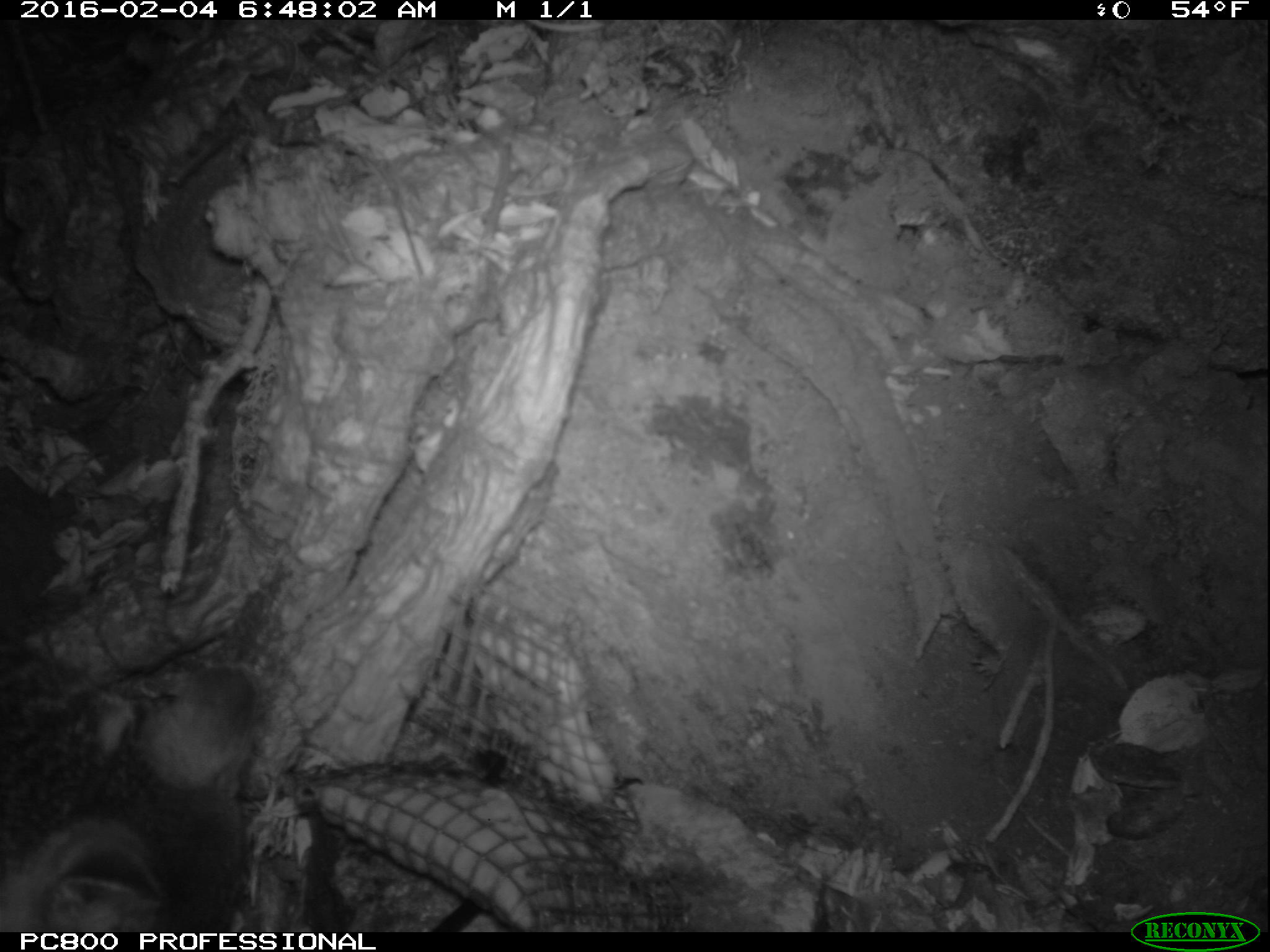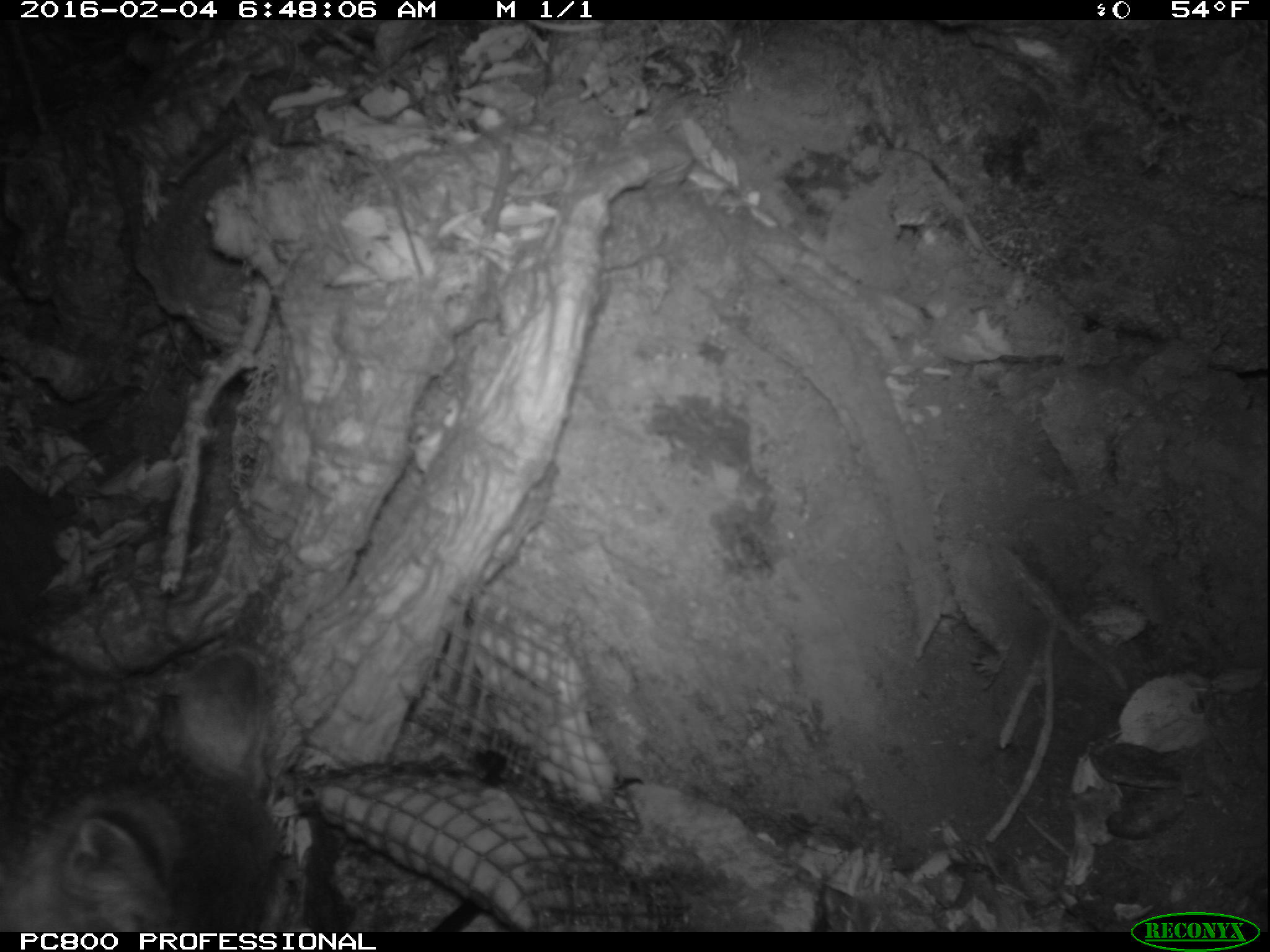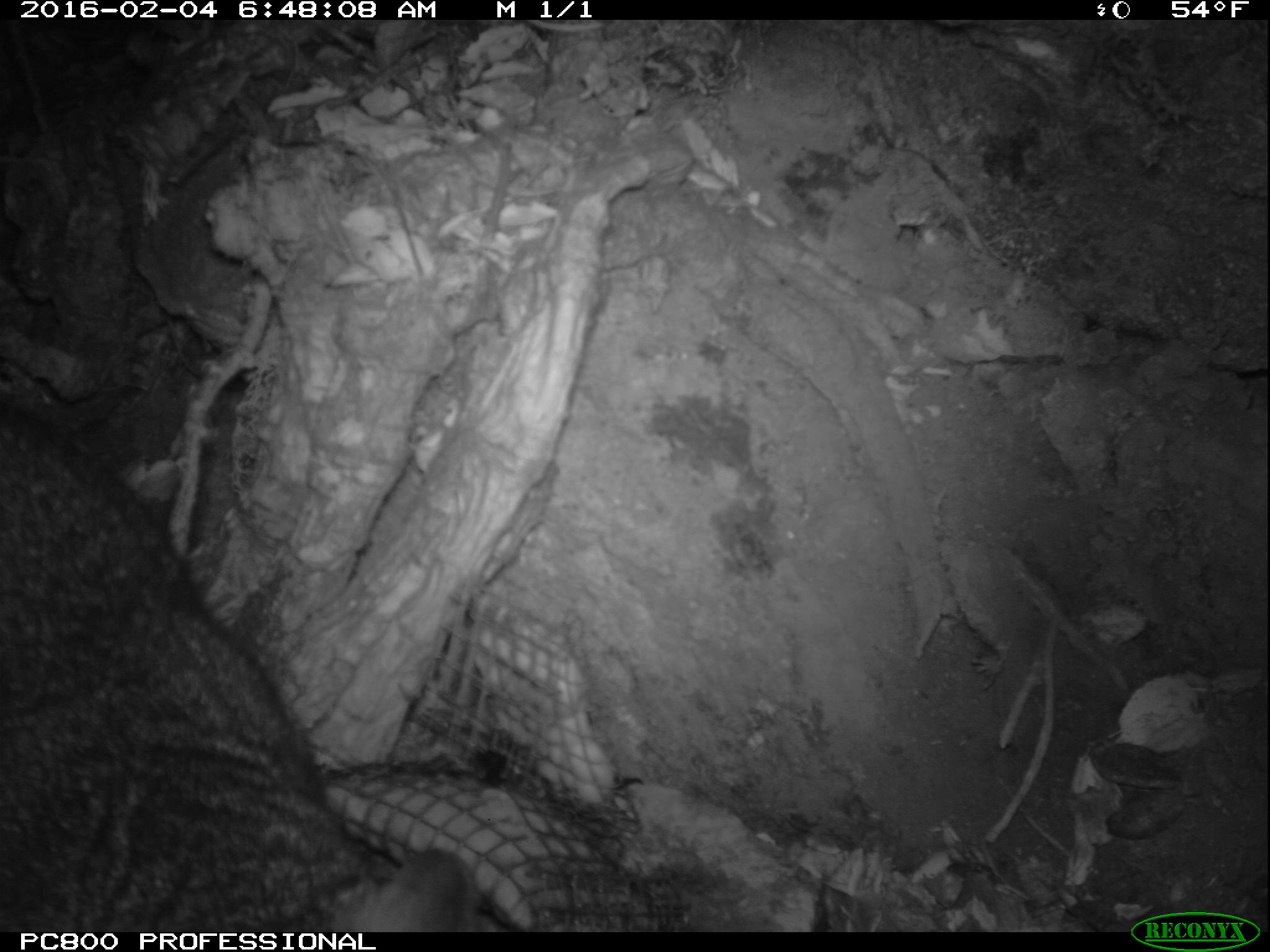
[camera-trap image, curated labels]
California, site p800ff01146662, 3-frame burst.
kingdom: Animalia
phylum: Chordata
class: Mammalia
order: Carnivora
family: Canidae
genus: Urocyon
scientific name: Urocyon littoralis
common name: island fox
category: fox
Fox (island fox) (Urocyon littoralis).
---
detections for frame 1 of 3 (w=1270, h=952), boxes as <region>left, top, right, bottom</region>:
fox: <region>0, 663, 257, 932</region>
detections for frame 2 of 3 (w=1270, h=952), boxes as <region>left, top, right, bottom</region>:
fox: <region>0, 628, 272, 932</region>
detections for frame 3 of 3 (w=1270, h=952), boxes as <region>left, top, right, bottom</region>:
fox: <region>0, 390, 479, 931</region>